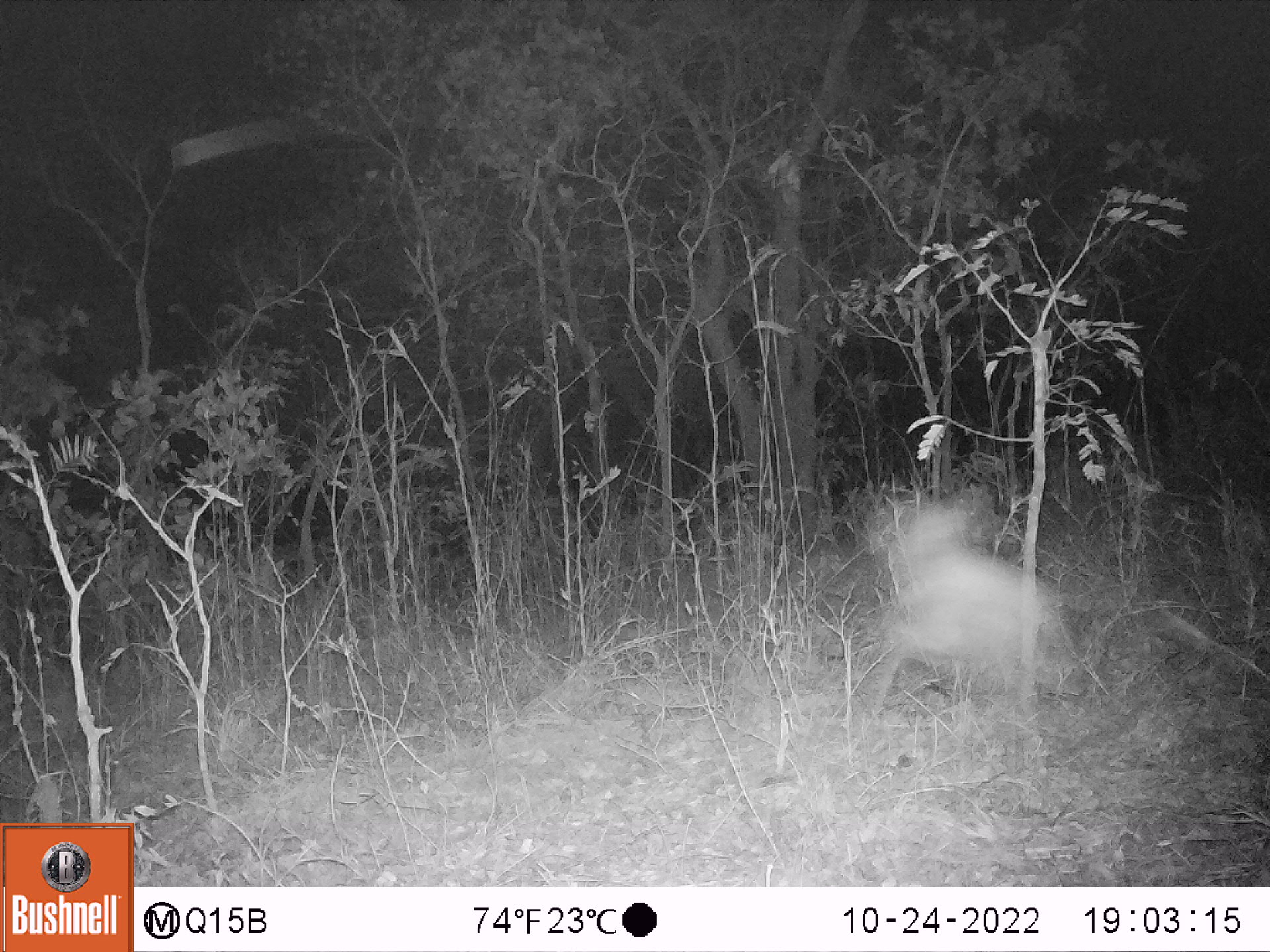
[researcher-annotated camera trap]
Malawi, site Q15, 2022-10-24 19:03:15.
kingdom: Animalia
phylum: Chordata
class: Mammalia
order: Artiodactyla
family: Bovidae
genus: Sylvicapra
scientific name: Sylvicapra grimmia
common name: common duiker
Common duiker (Sylvicapra grimmia), count 1.